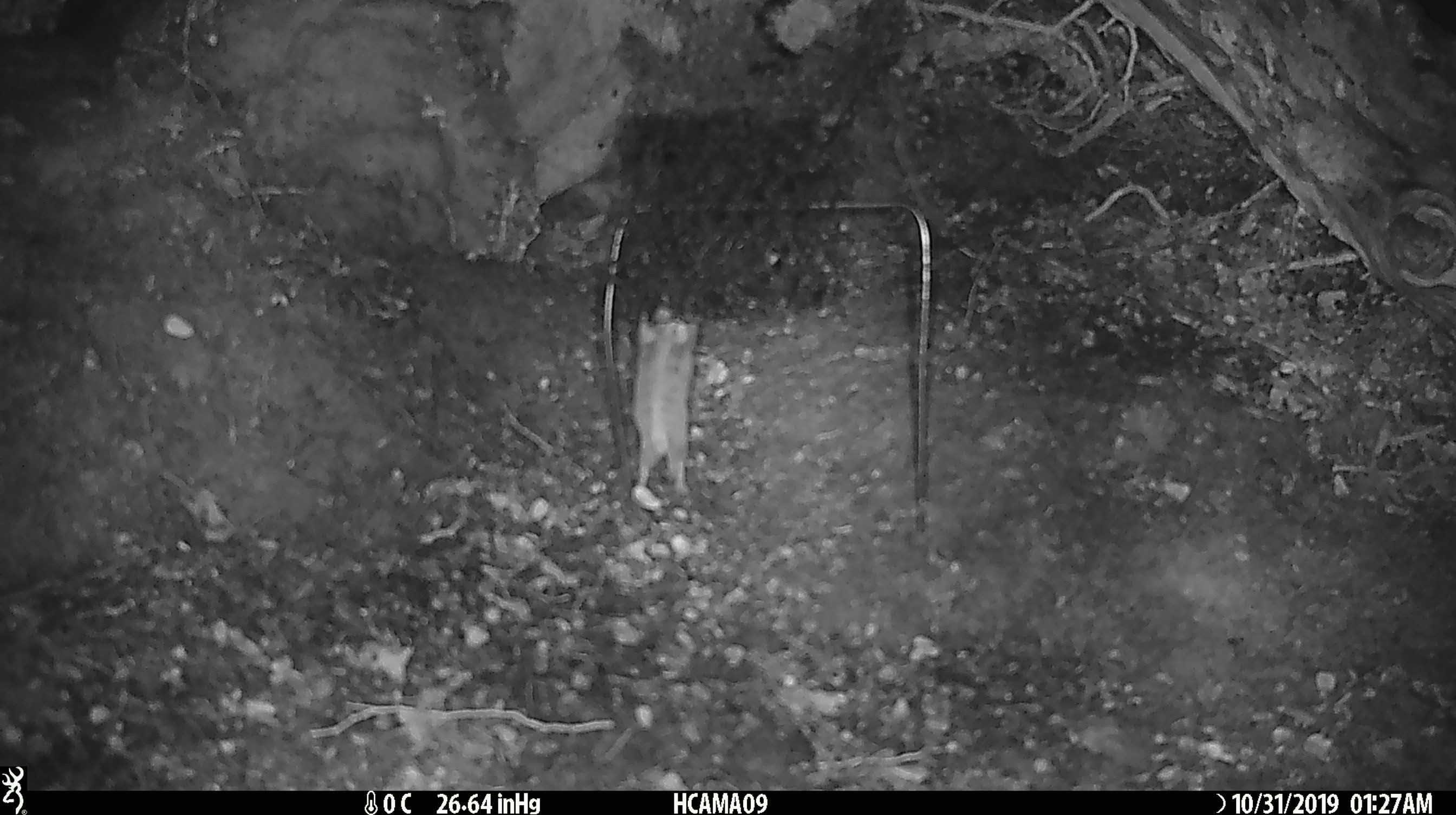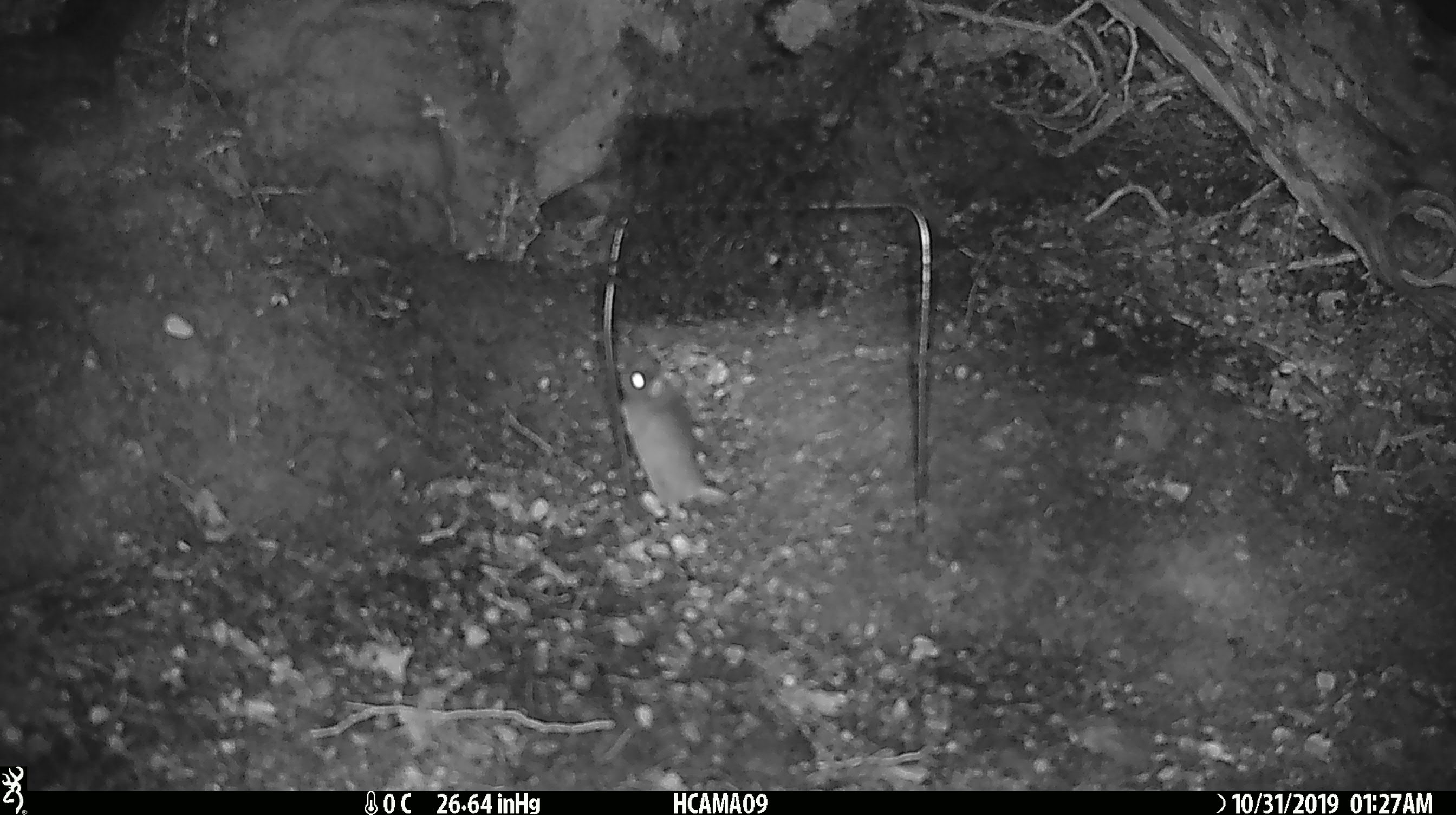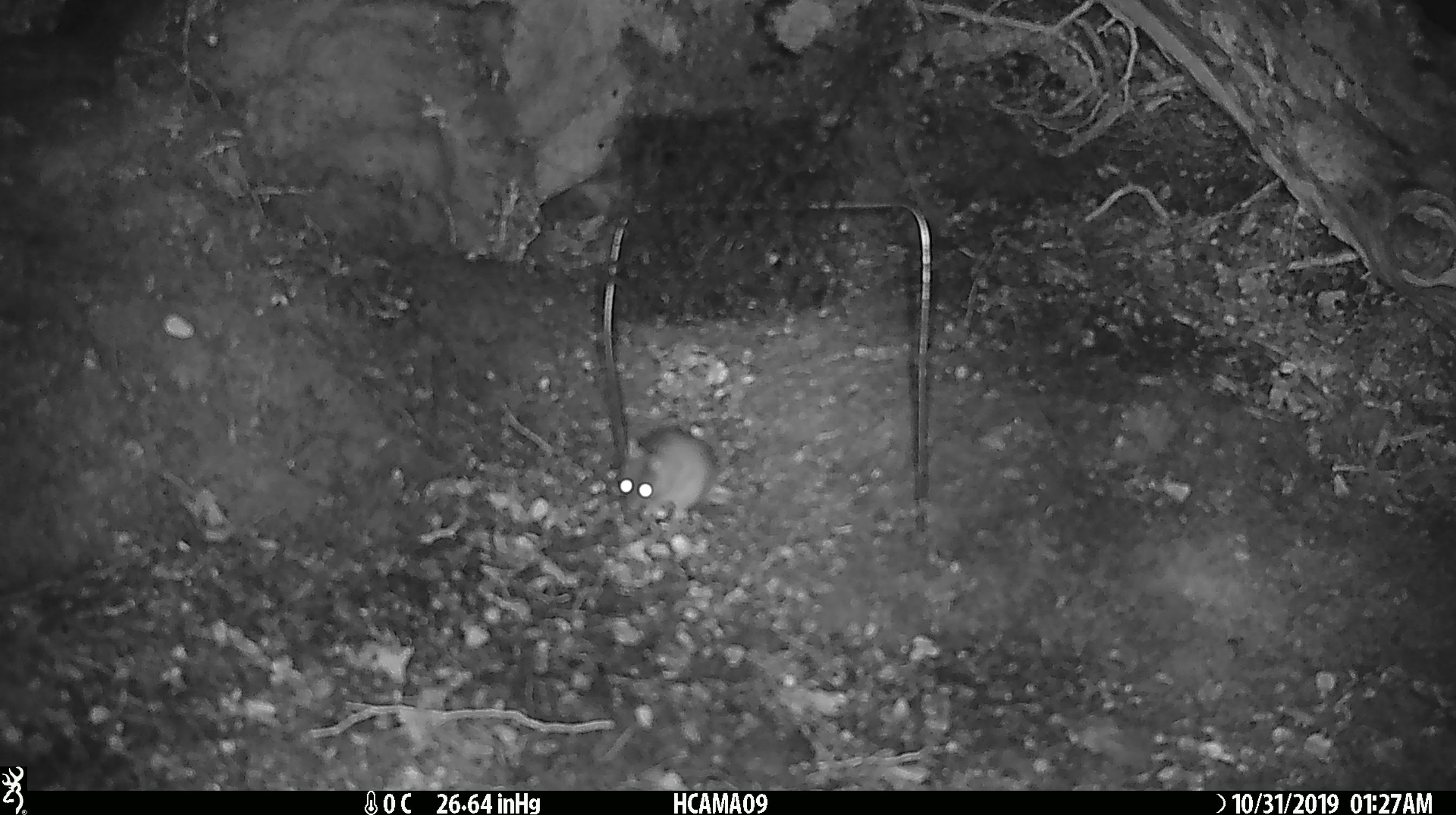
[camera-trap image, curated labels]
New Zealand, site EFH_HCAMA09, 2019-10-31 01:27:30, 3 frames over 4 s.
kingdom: Animalia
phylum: Chordata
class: Mammalia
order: Rodentia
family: Muridae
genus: Mus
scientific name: Mus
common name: mouse